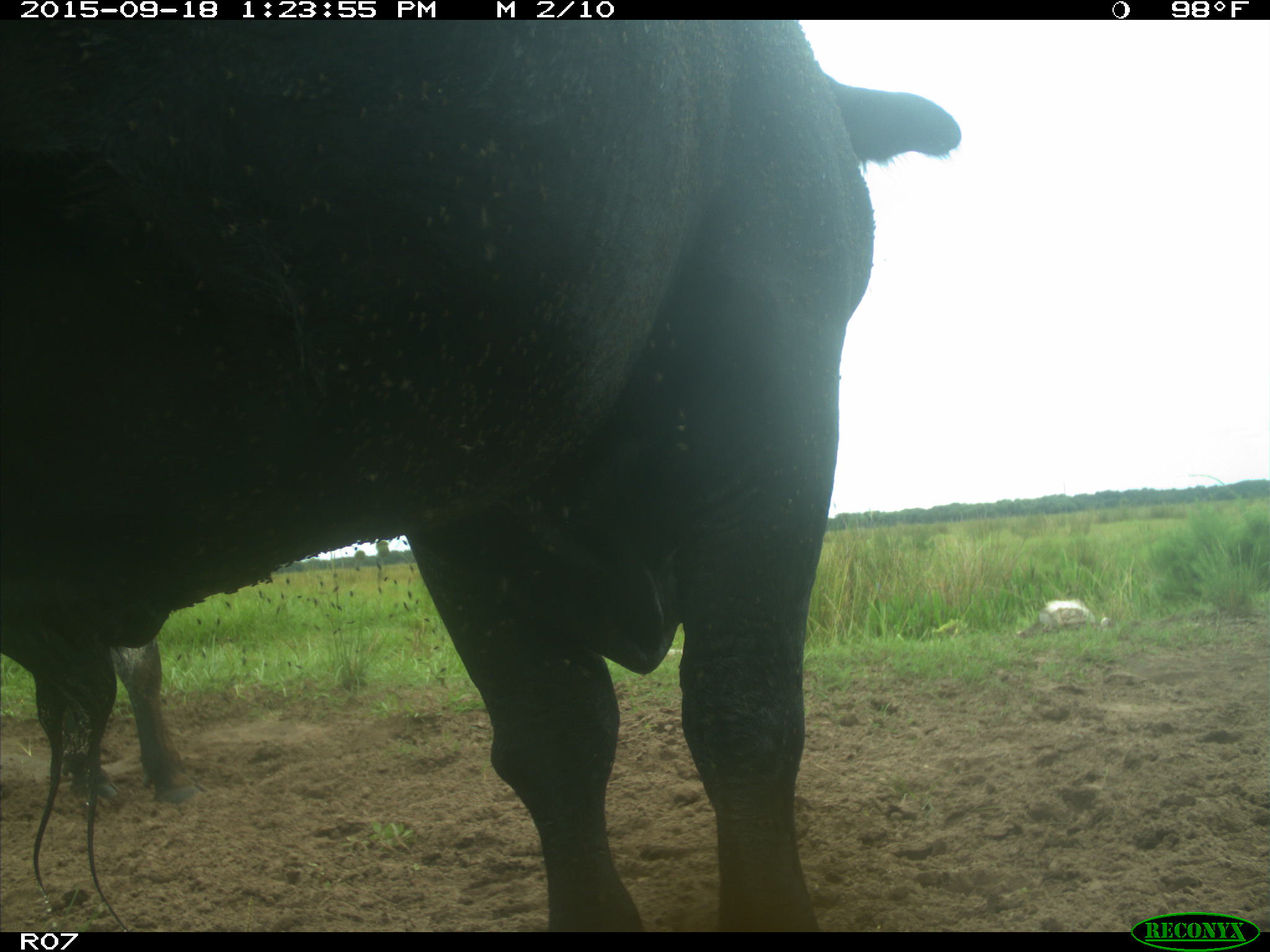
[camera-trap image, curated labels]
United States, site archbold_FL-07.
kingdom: Animalia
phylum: Chordata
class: Mammalia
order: Artiodactyla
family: Bovidae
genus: Bos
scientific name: Bos taurus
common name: domestic cow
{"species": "Bos taurus (domestic cow)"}